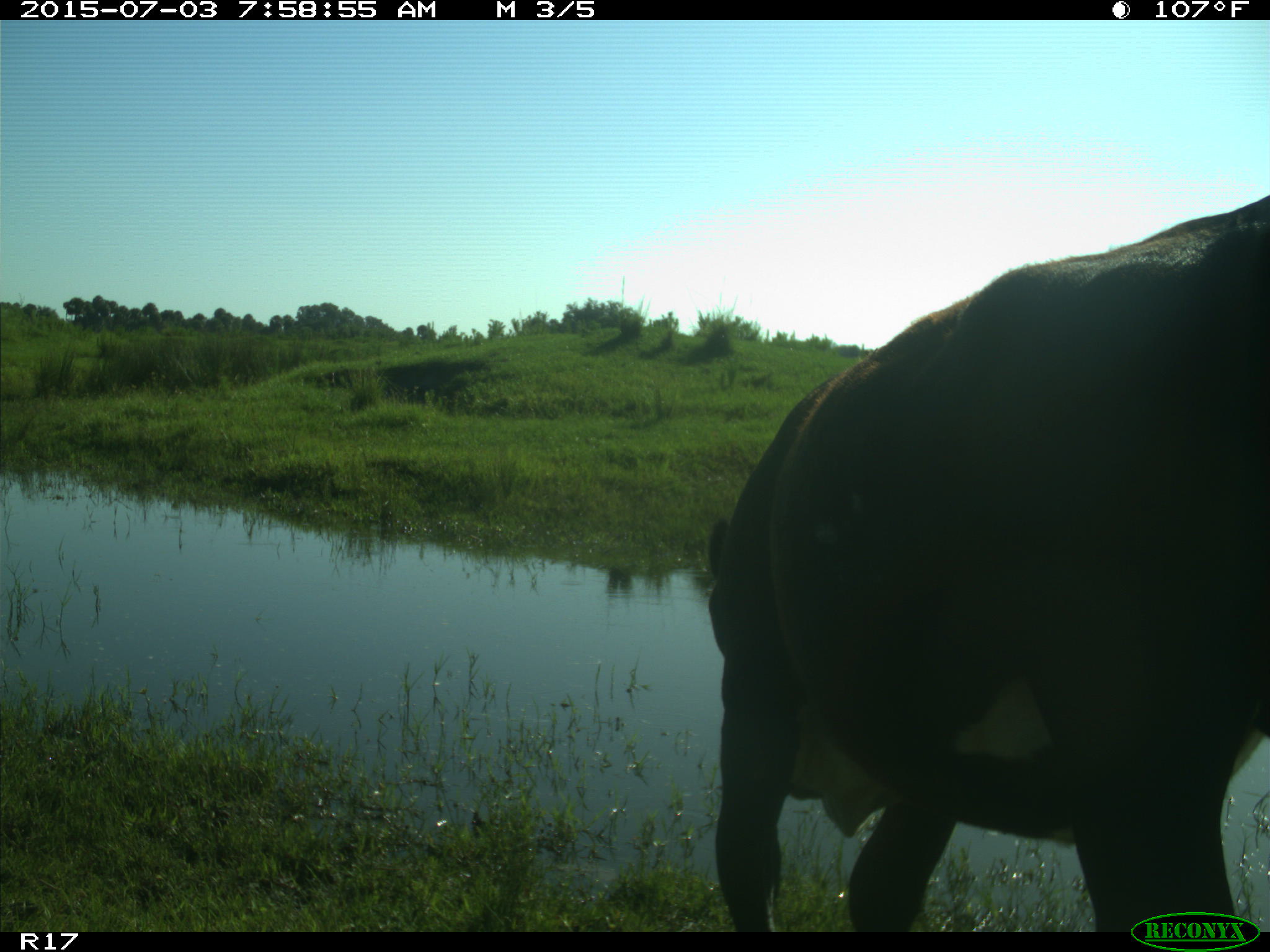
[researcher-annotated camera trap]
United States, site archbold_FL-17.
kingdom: Animalia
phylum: Chordata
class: Mammalia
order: Artiodactyla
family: Bovidae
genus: Bos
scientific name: Bos taurus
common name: domestic cow